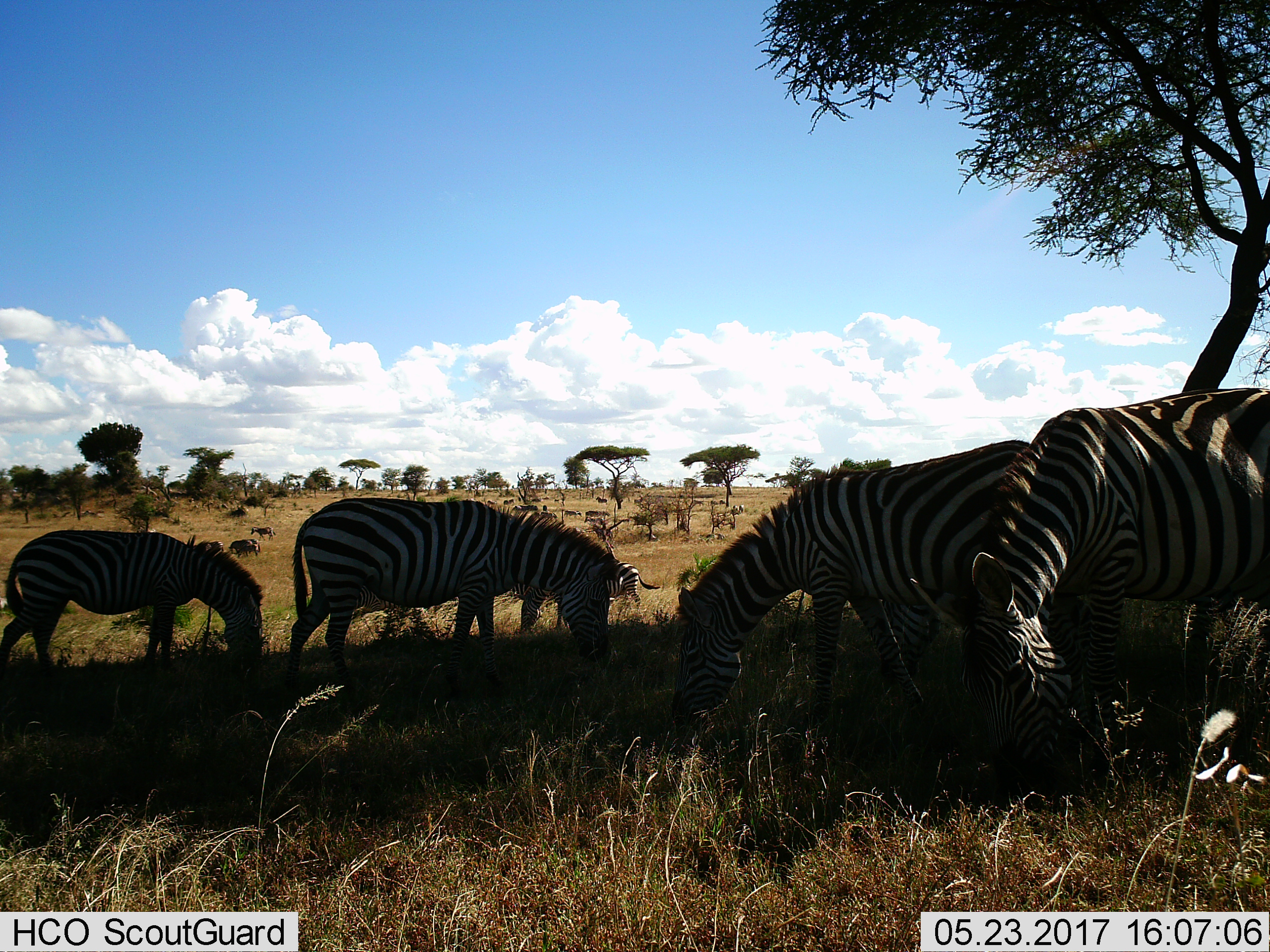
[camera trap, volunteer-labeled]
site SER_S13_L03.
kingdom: Animalia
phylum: Chordata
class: Mammalia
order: Perissodactyla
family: Equidae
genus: Equus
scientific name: Equus quagga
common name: plains zebra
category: zebraplains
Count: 5.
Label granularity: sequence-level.